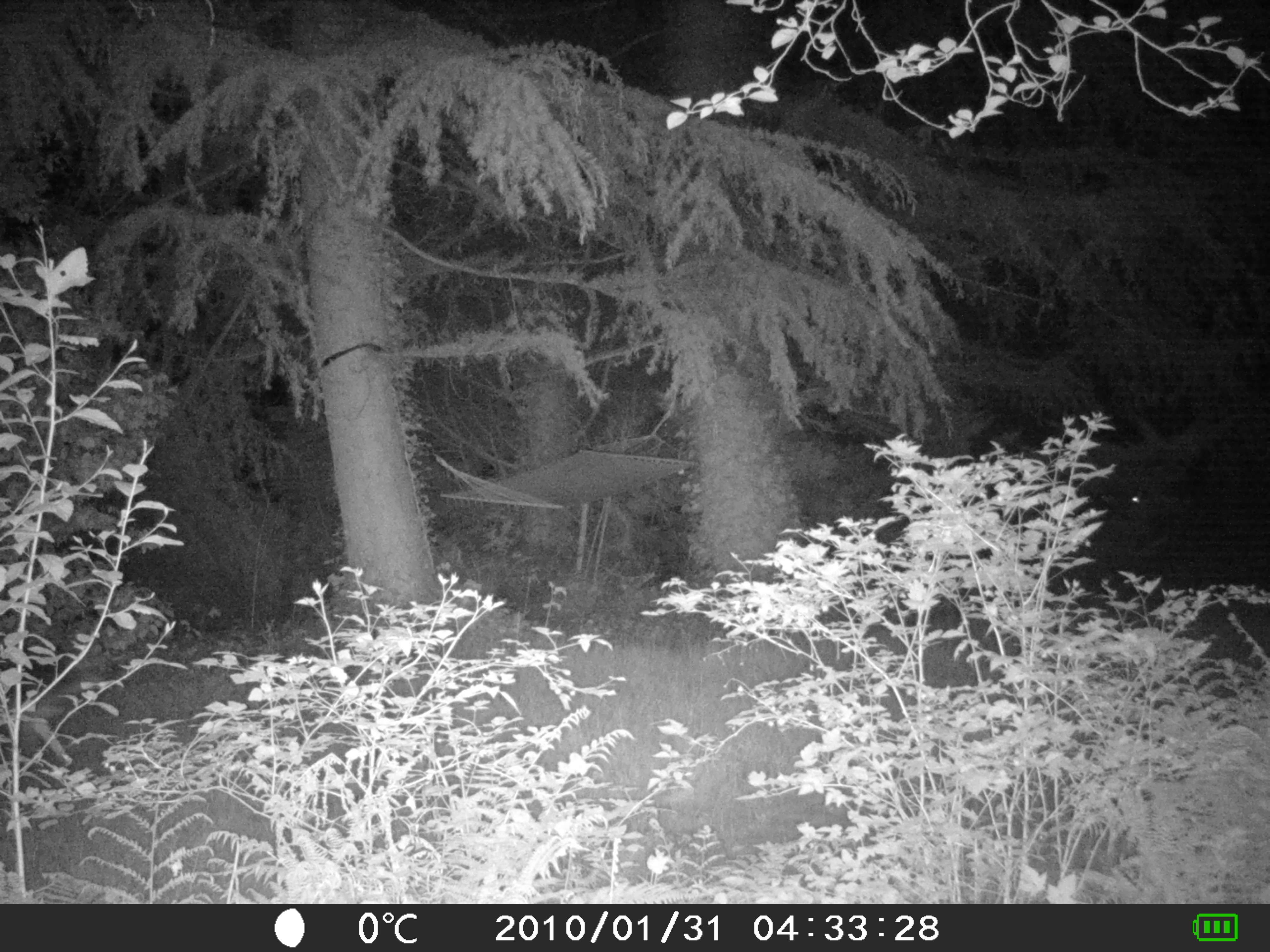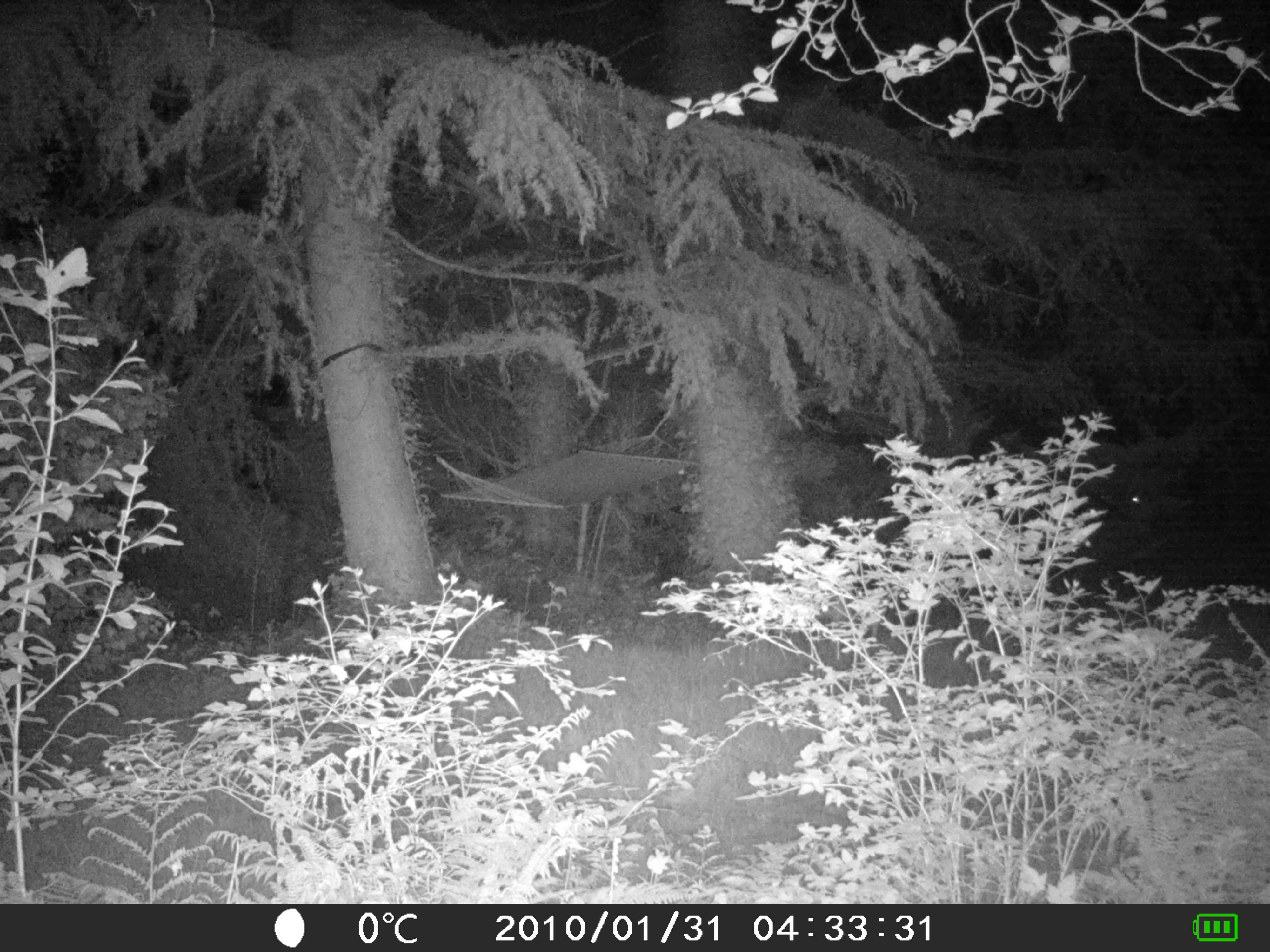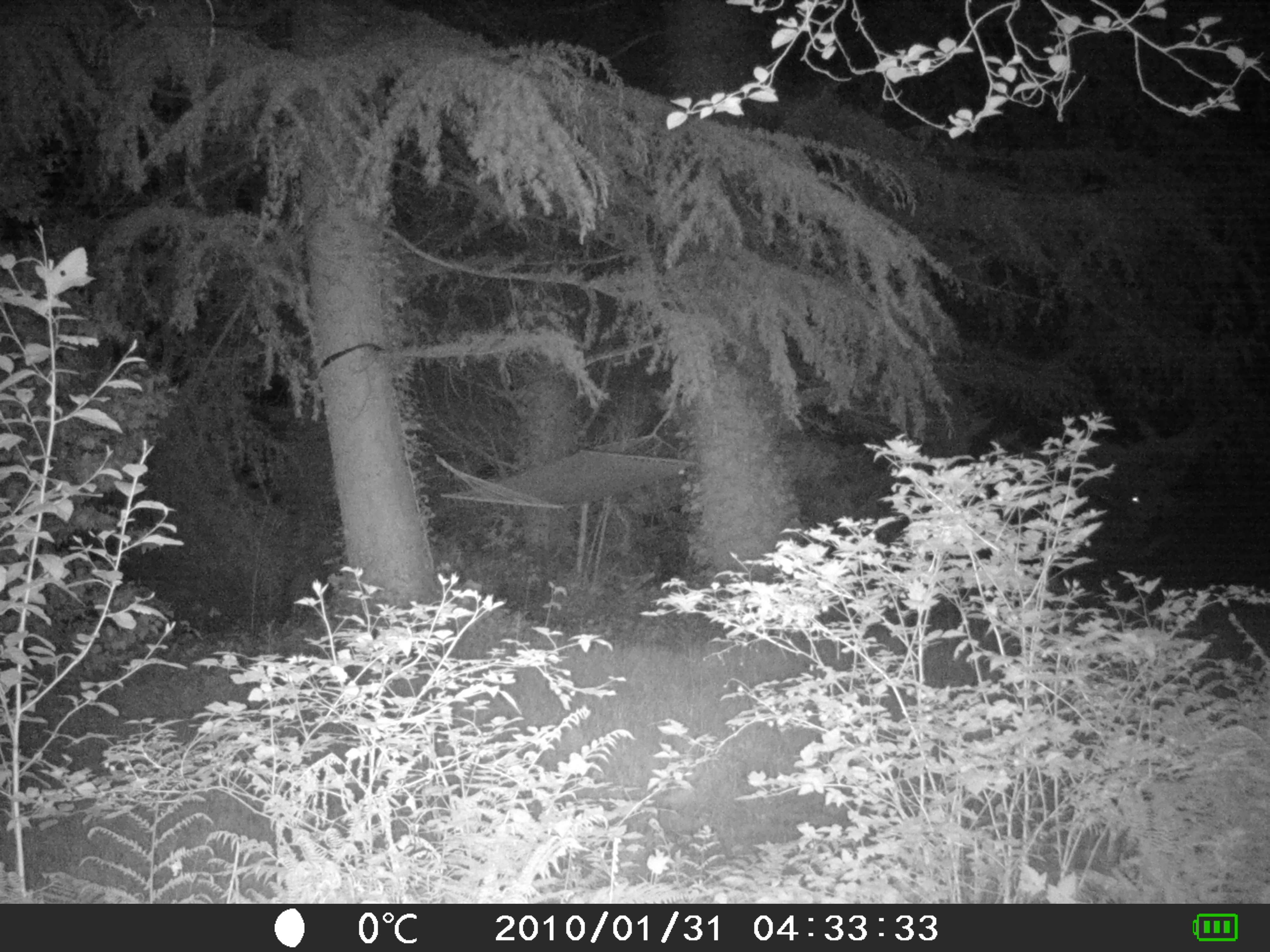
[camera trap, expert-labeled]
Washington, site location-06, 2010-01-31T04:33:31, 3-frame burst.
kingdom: Animalia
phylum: Chordata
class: Mammalia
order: Carnivora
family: Canidae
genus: Canis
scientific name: Canis latrans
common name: coyote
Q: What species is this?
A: Coyote (Canis latrans).